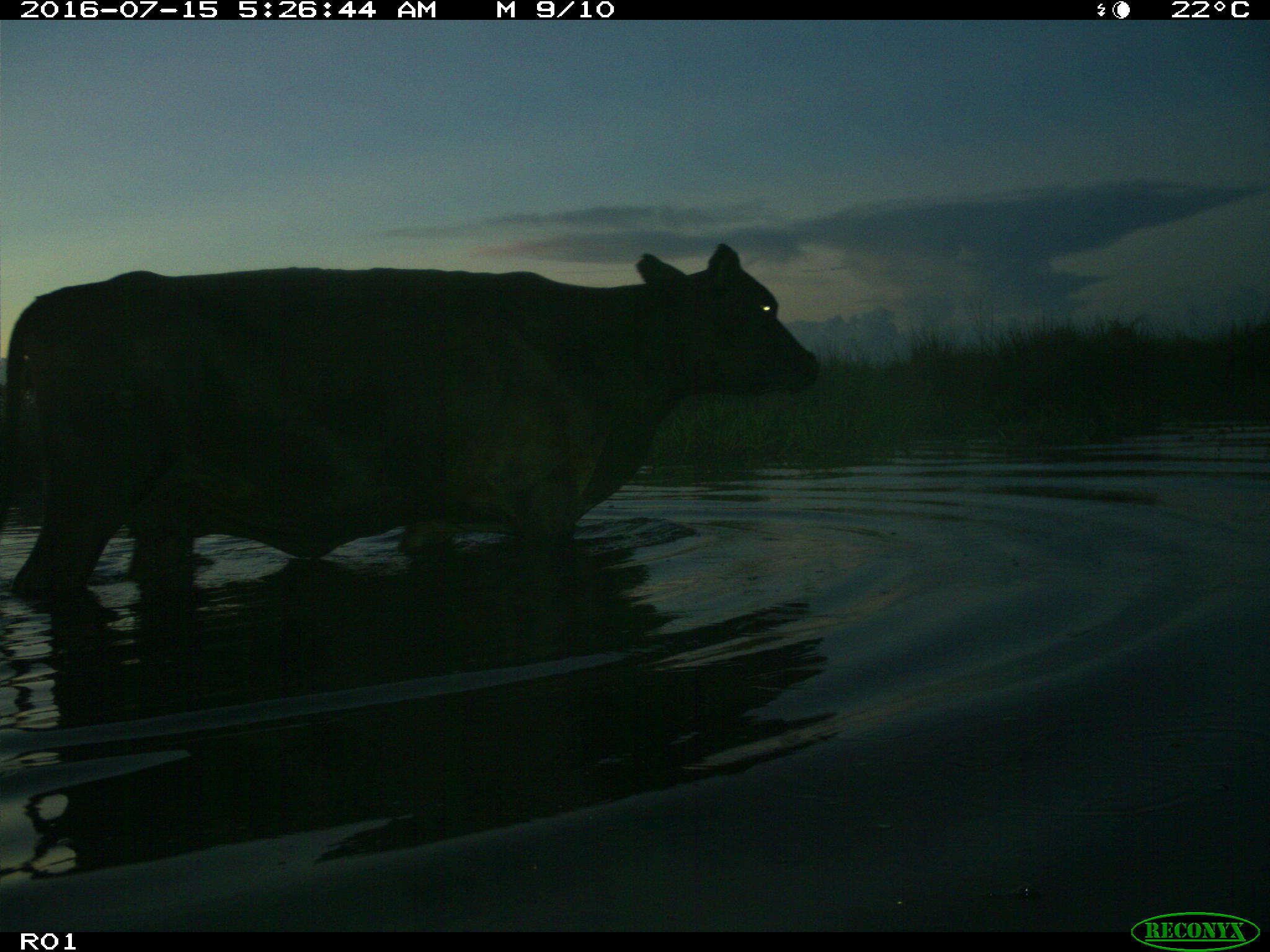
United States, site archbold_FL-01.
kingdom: Animalia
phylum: Chordata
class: Mammalia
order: Artiodactyla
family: Bovidae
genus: Bos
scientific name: Bos taurus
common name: domestic cow